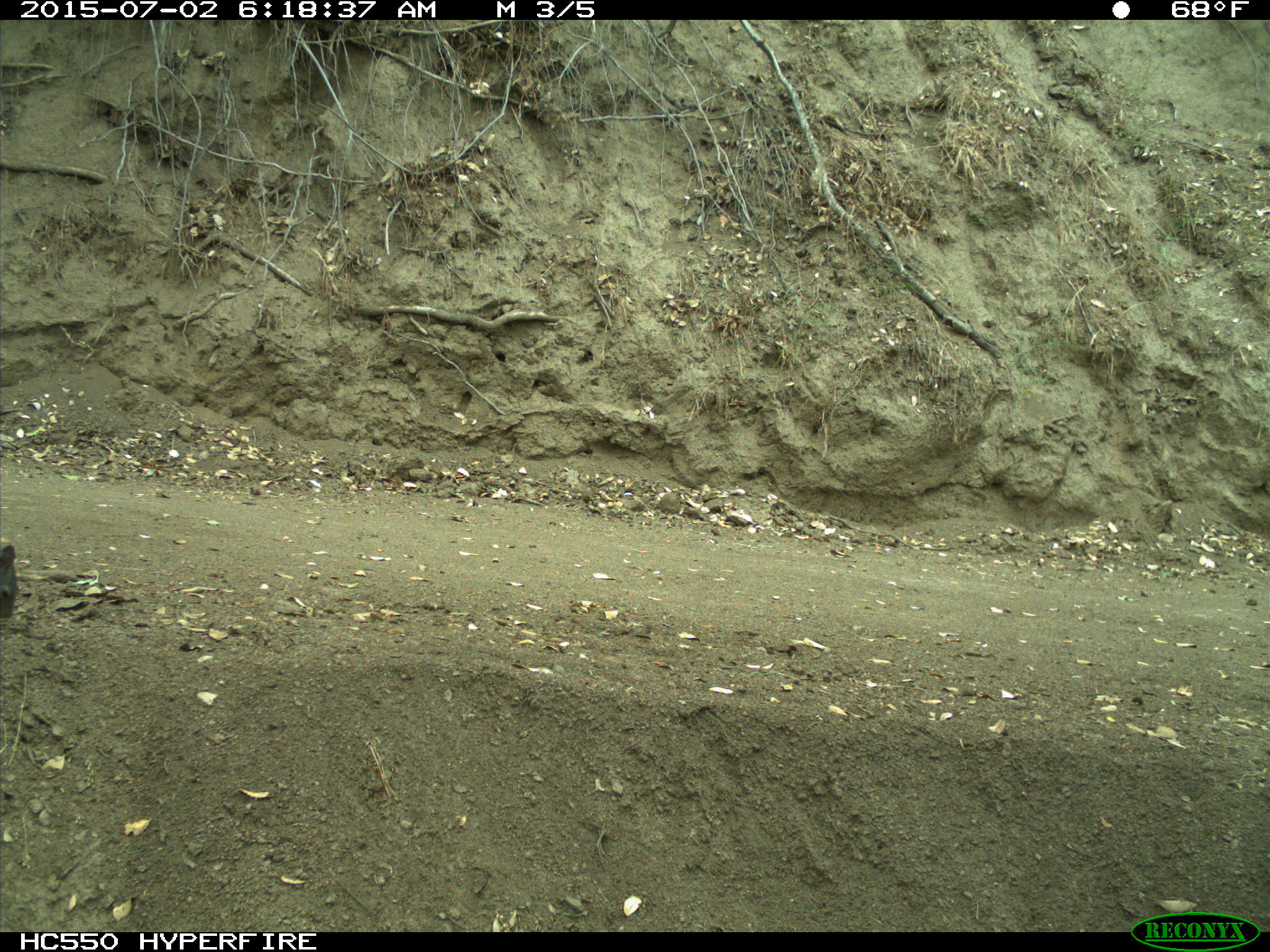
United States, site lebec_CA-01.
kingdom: Animalia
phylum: Chordata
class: Mammalia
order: Rodentia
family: Sciuridae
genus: Sciurus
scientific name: Sciurus carolinensis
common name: eastern gray squirrel